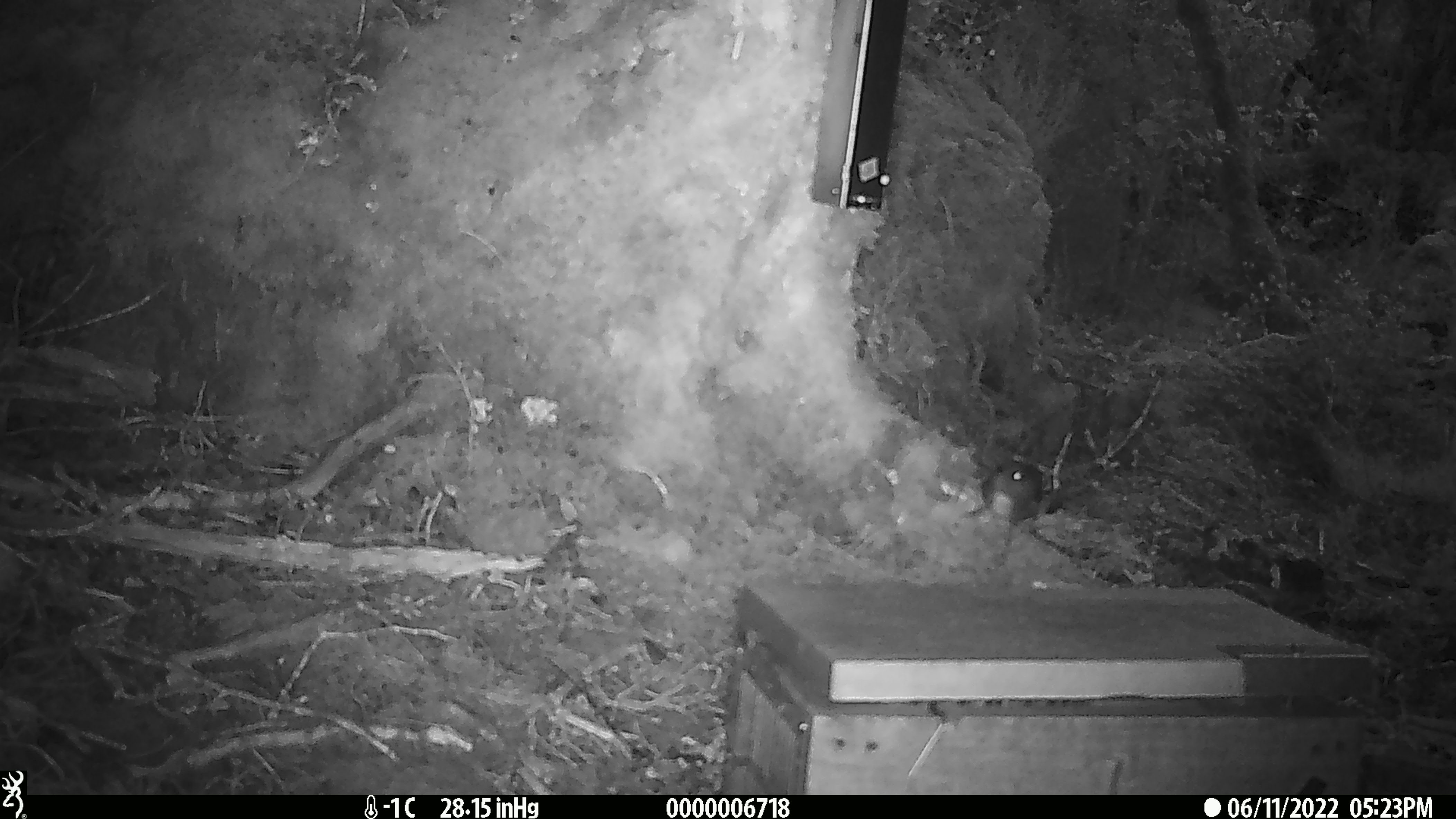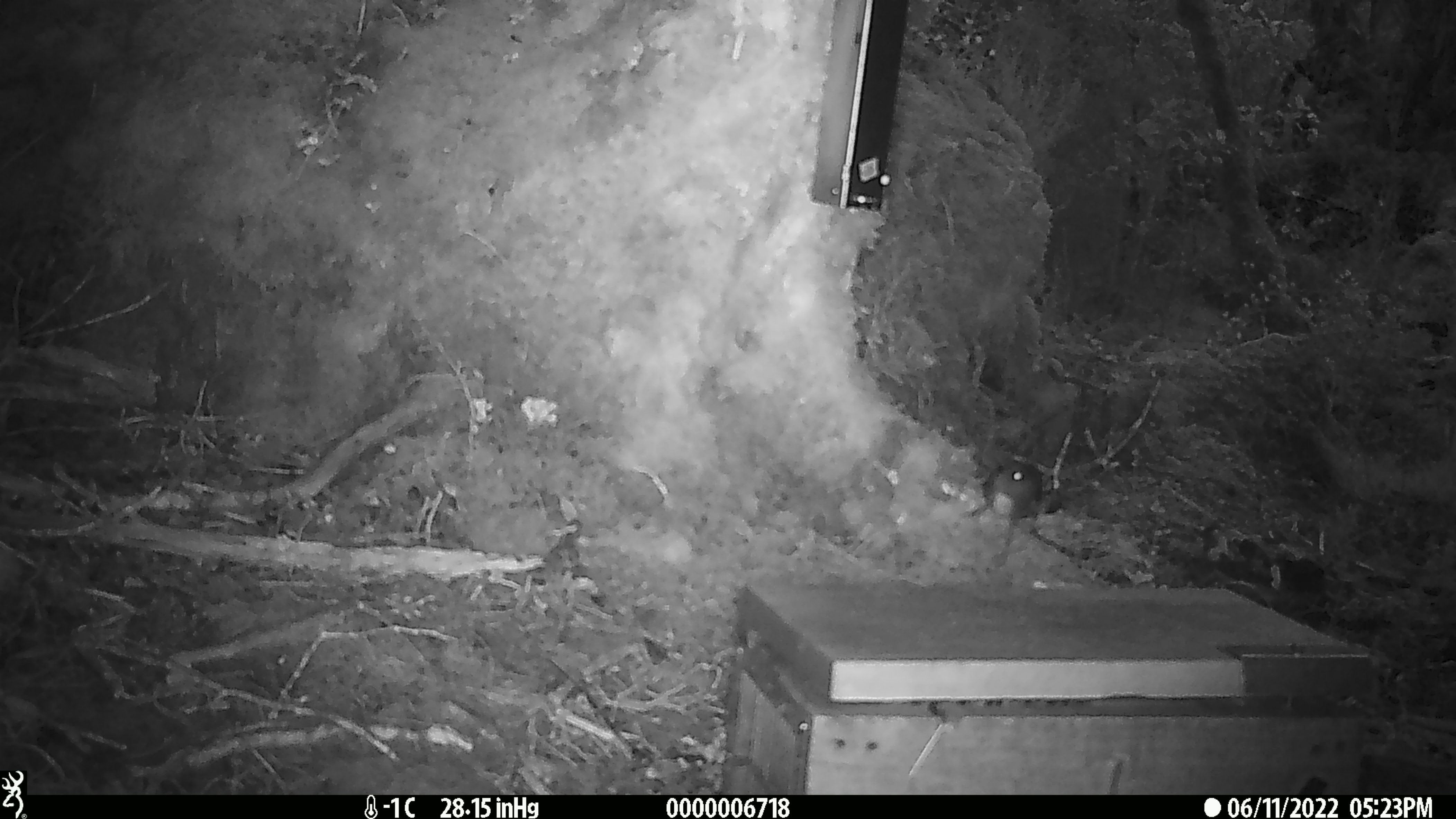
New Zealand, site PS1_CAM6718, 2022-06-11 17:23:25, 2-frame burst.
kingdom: Animalia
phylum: Chordata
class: Aves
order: Passeriformes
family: Petroicidae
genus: Petroica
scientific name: Petroica australis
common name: new zealand robin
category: robin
Robin (new zealand robin) (Petroica australis).